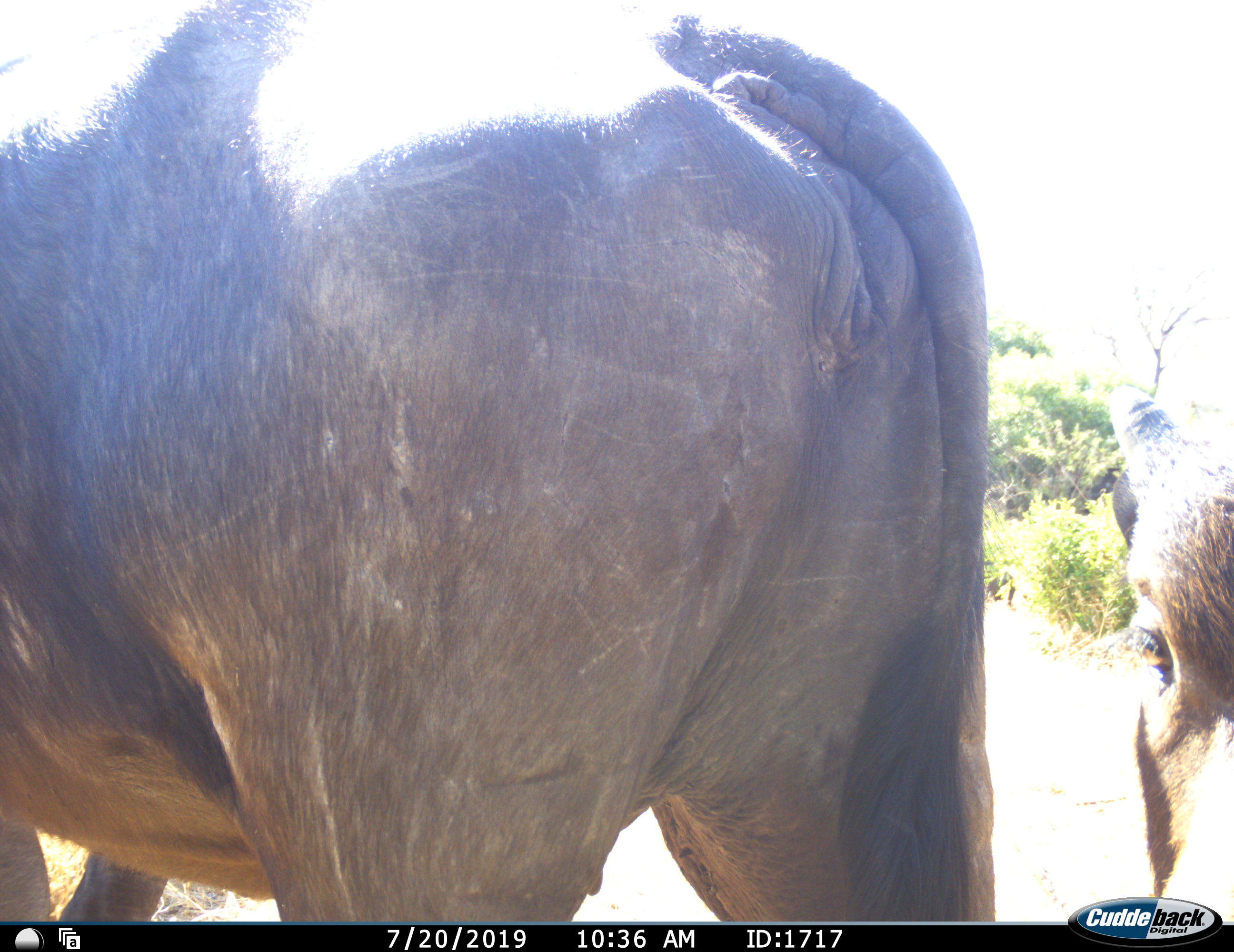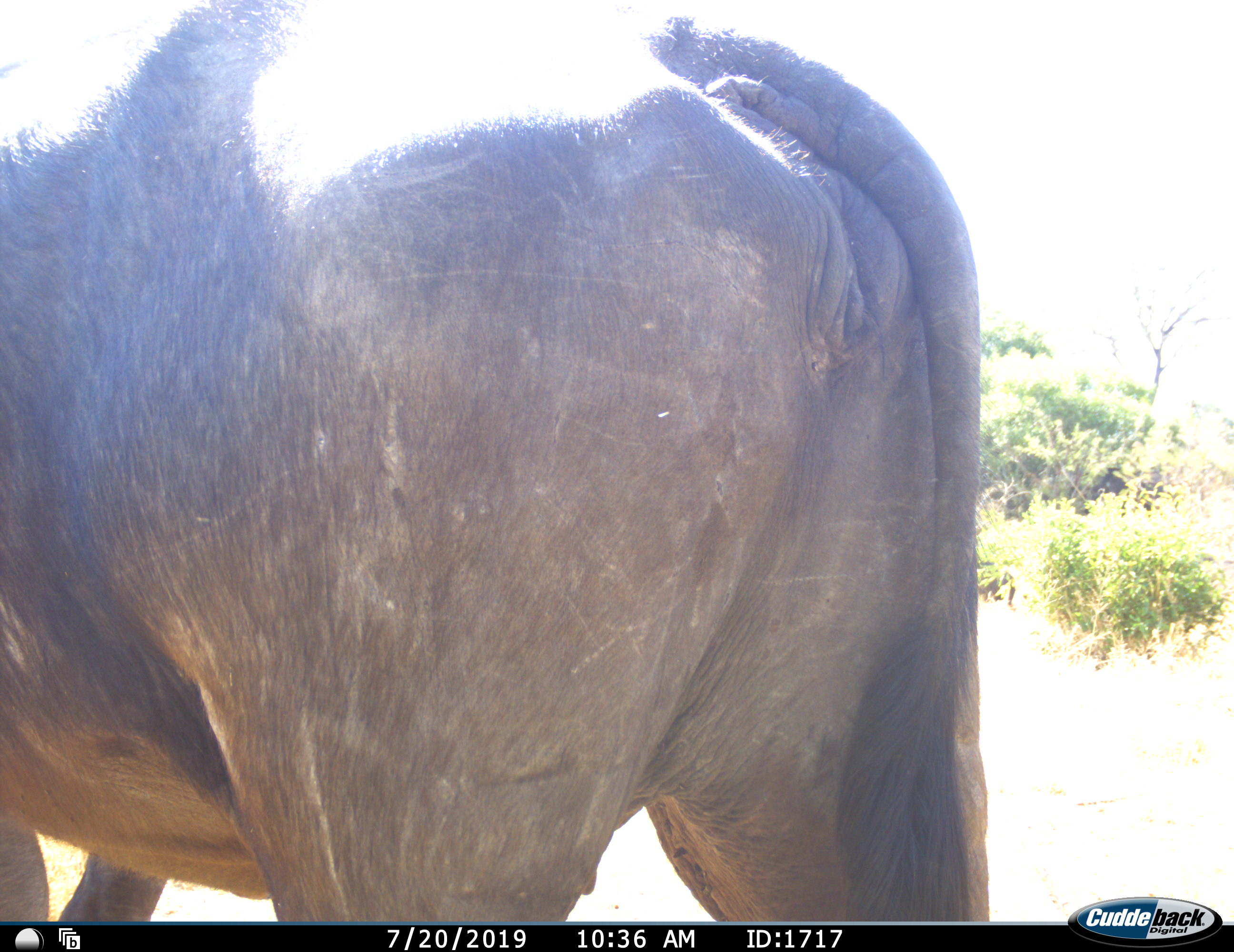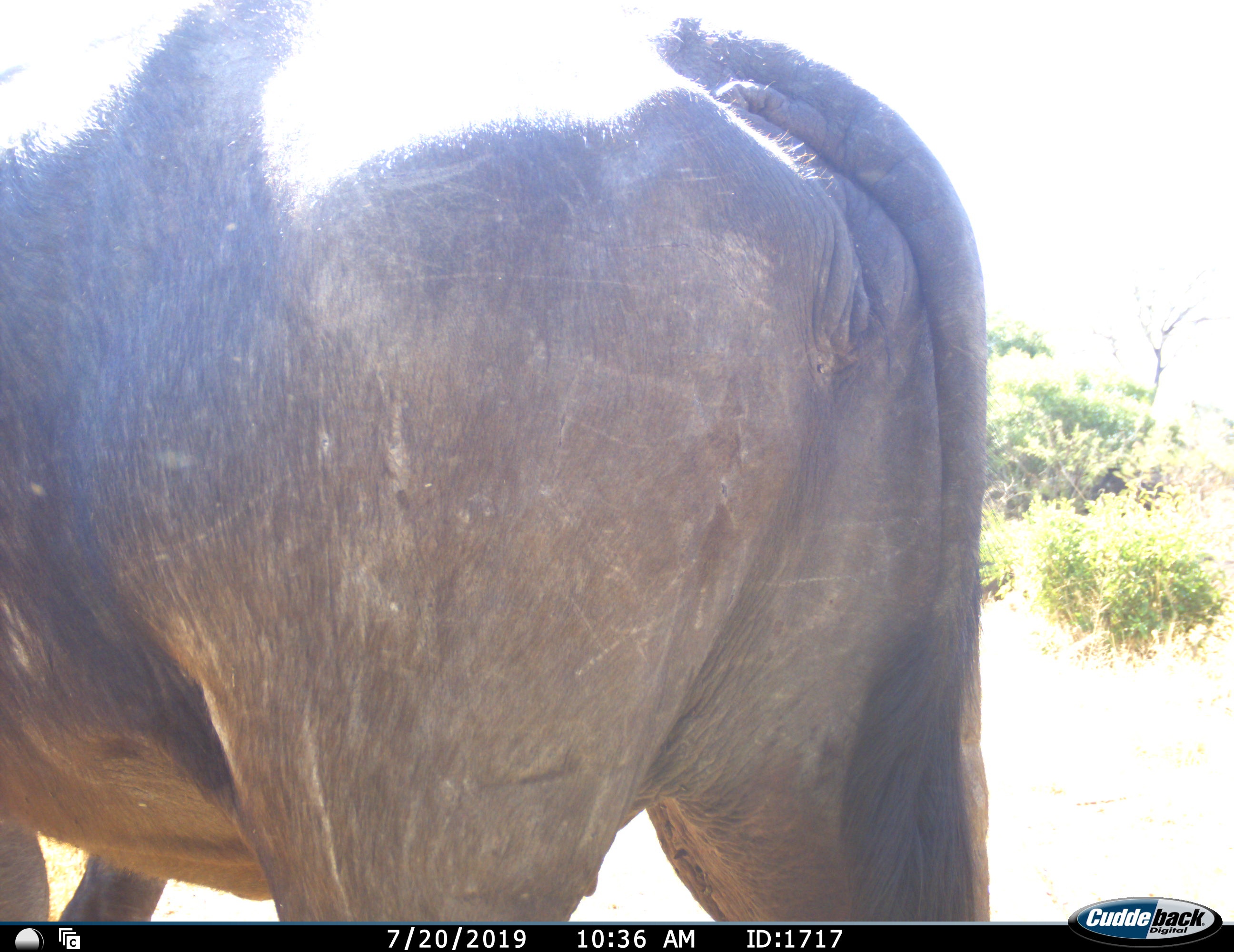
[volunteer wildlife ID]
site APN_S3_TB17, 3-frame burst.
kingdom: Animalia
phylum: Chordata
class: Mammalia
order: Artiodactyla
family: Bovidae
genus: Syncerus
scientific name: Syncerus caffer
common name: african buffalo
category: buffalo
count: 2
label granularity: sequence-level